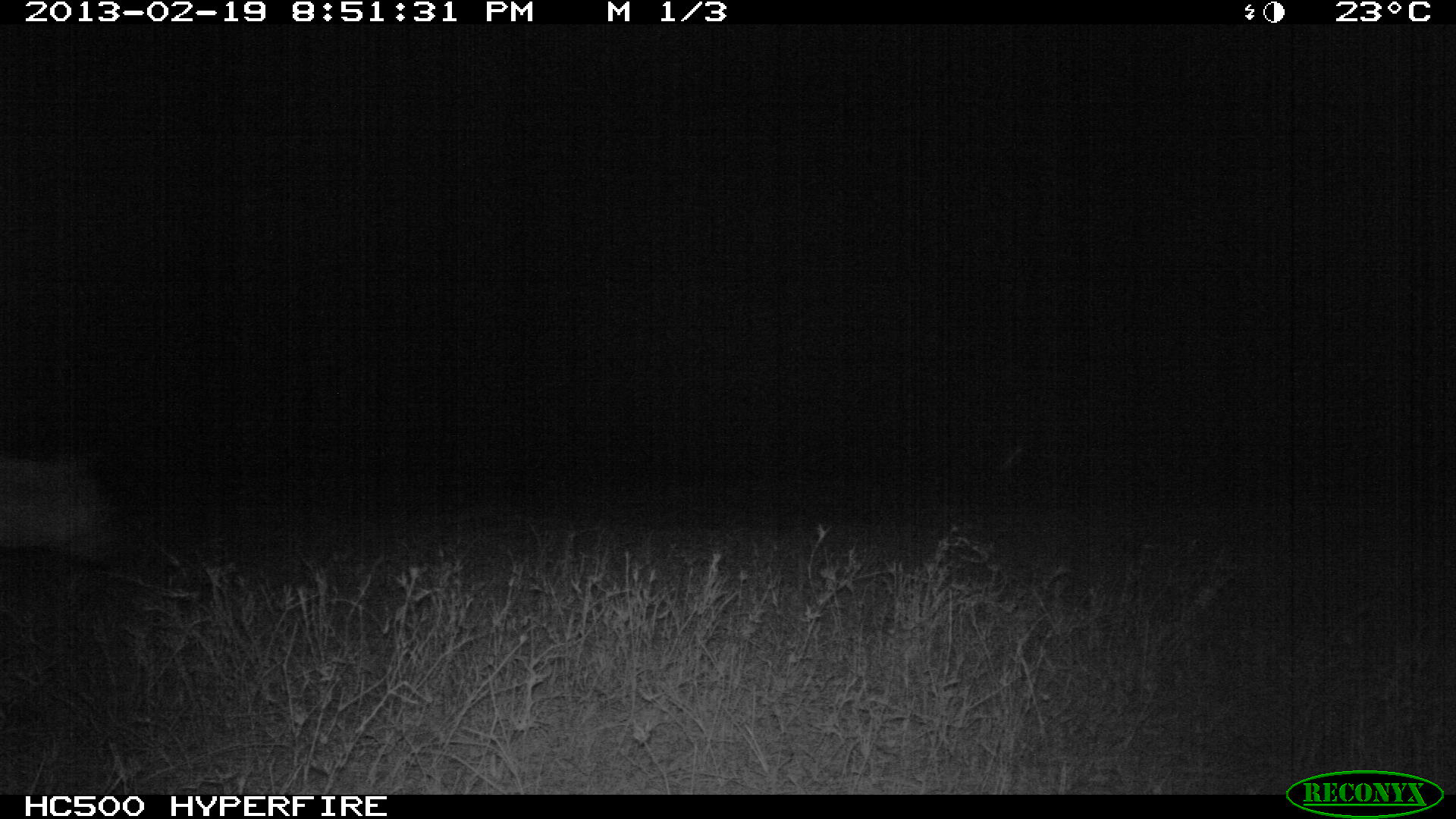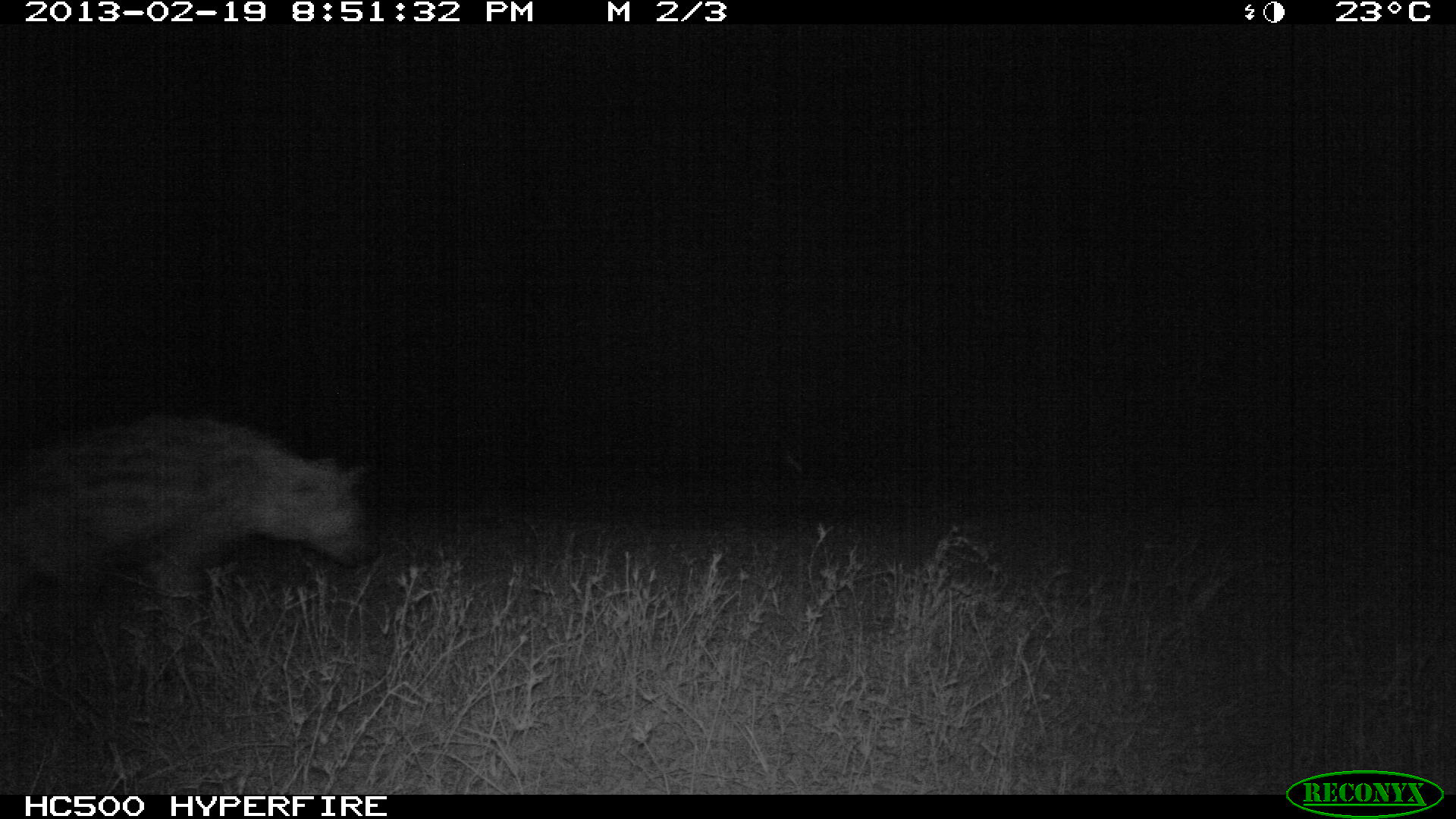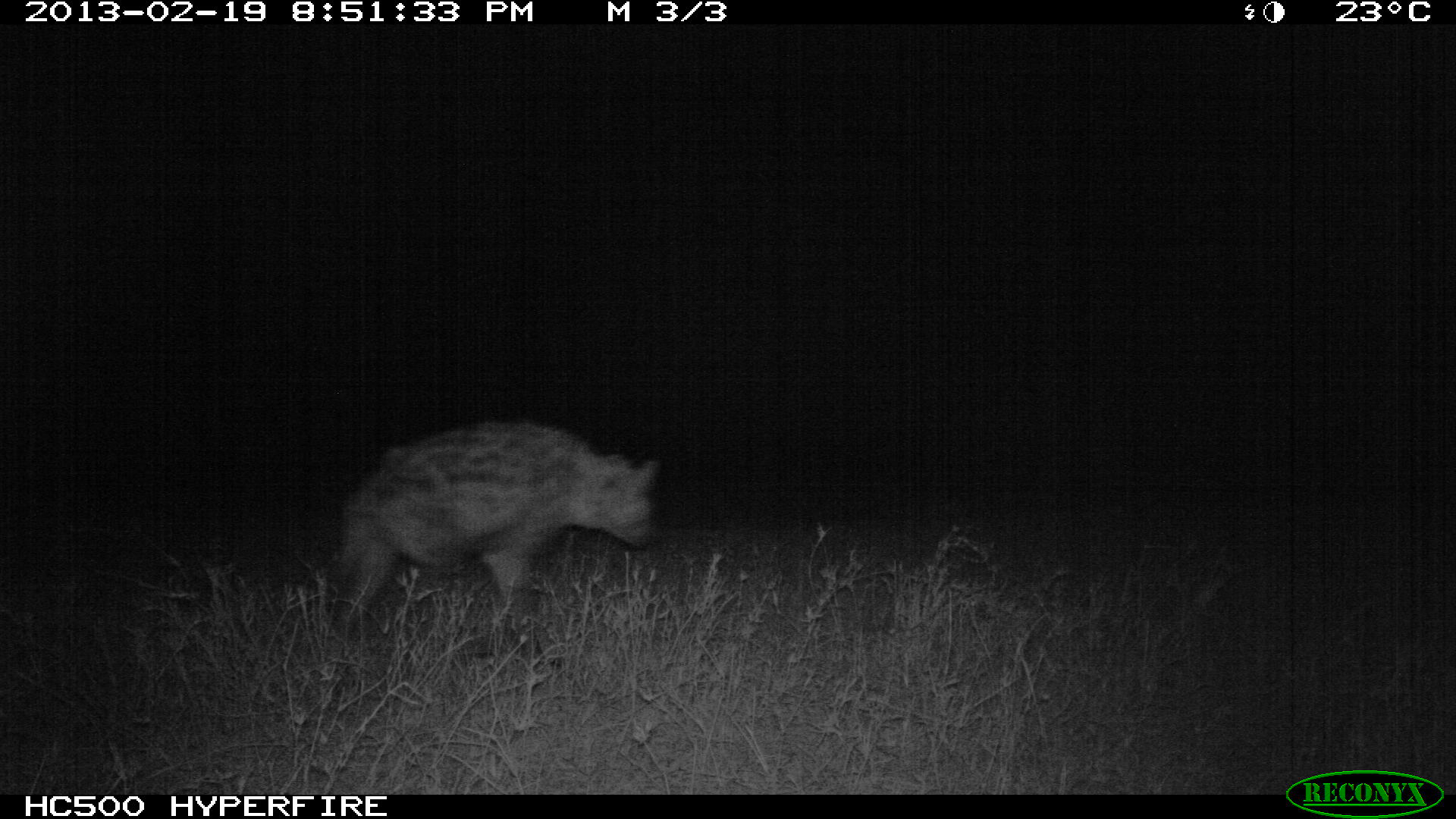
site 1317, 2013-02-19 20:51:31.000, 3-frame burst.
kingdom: Animalia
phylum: Chordata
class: Mammalia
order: Carnivora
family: Hyaenidae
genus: Crocuta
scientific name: Crocuta crocuta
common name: spotted hyena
Crocuta crocuta (spotted hyena), count 1.